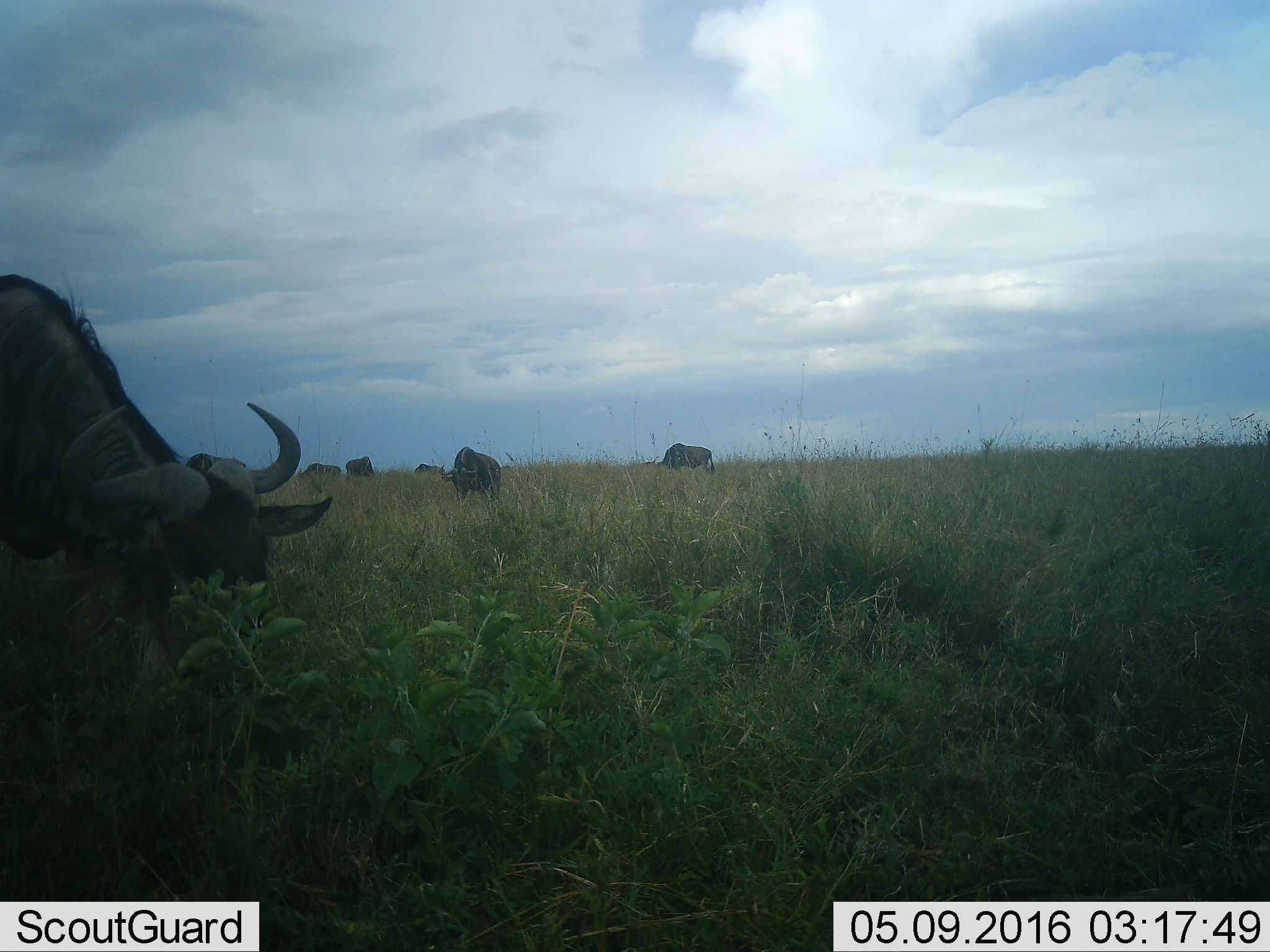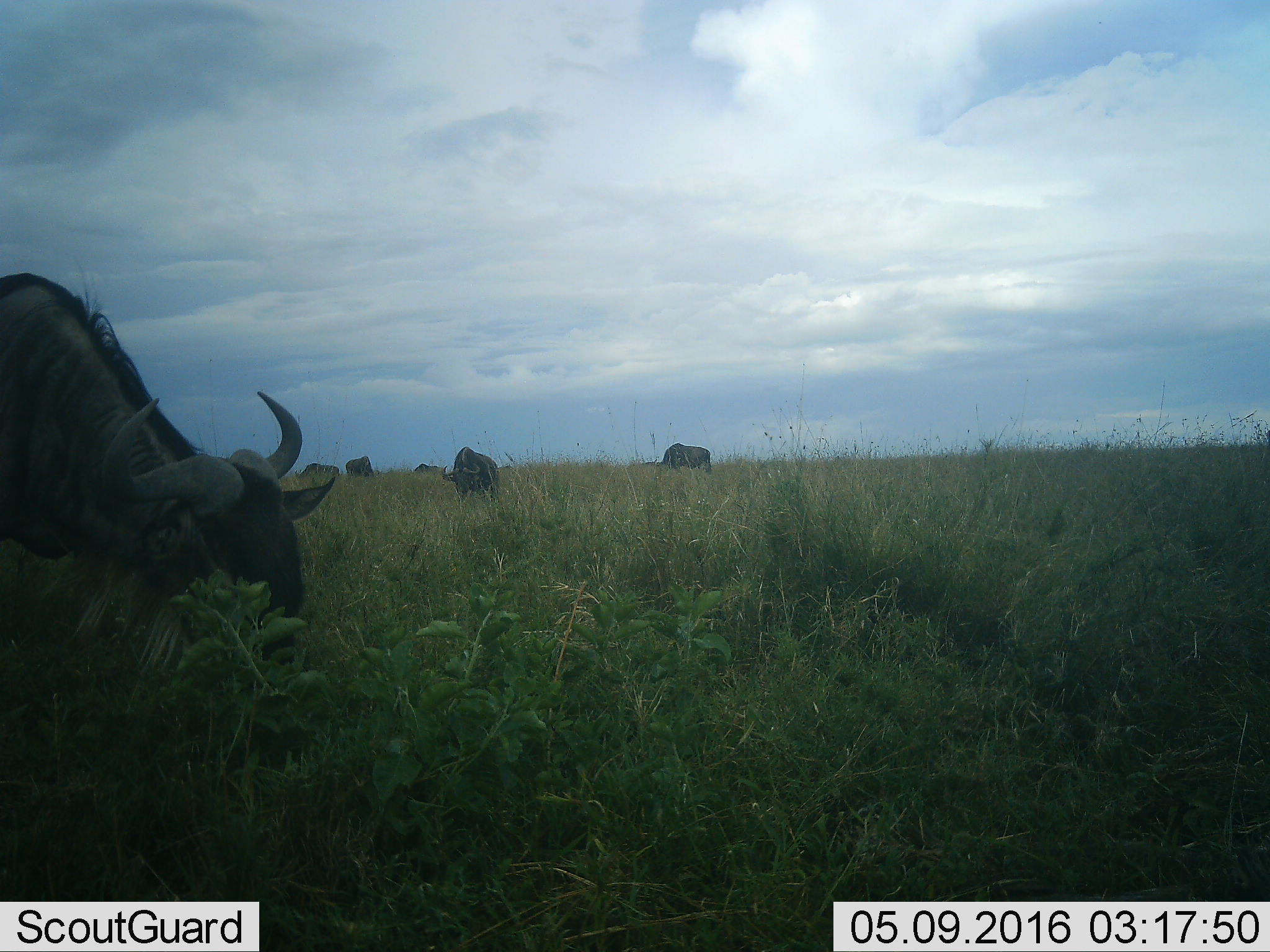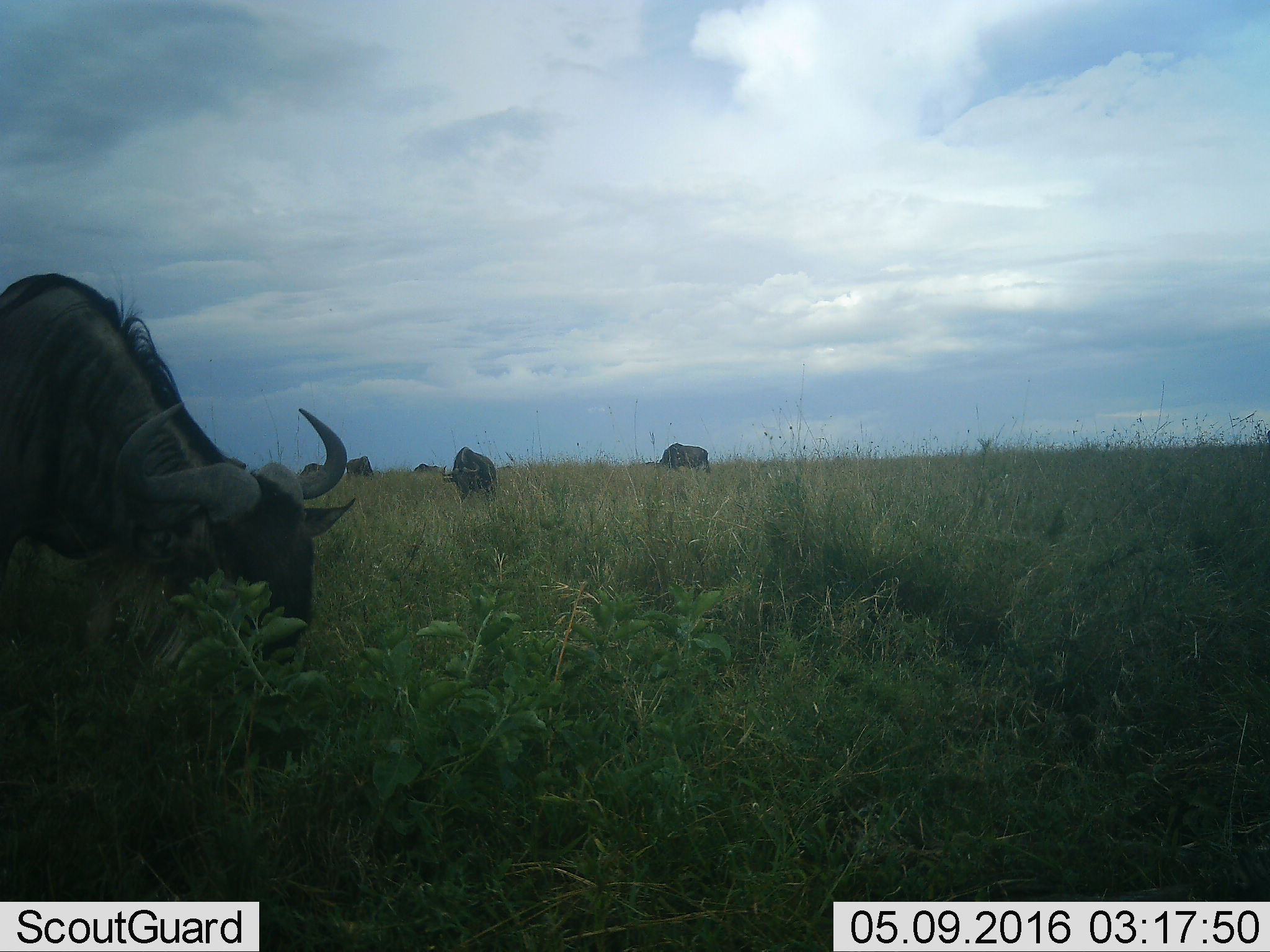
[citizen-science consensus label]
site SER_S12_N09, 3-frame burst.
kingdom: Animalia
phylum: Chordata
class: Mammalia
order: Artiodactyla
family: Bovidae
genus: Connochaetes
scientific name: Connochaetes taurinus taurinus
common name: blue wildebeest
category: wildebeestblue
Wildebeestblue (blue wildebeest) (Connochaetes taurinus taurinus), count 6. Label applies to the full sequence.